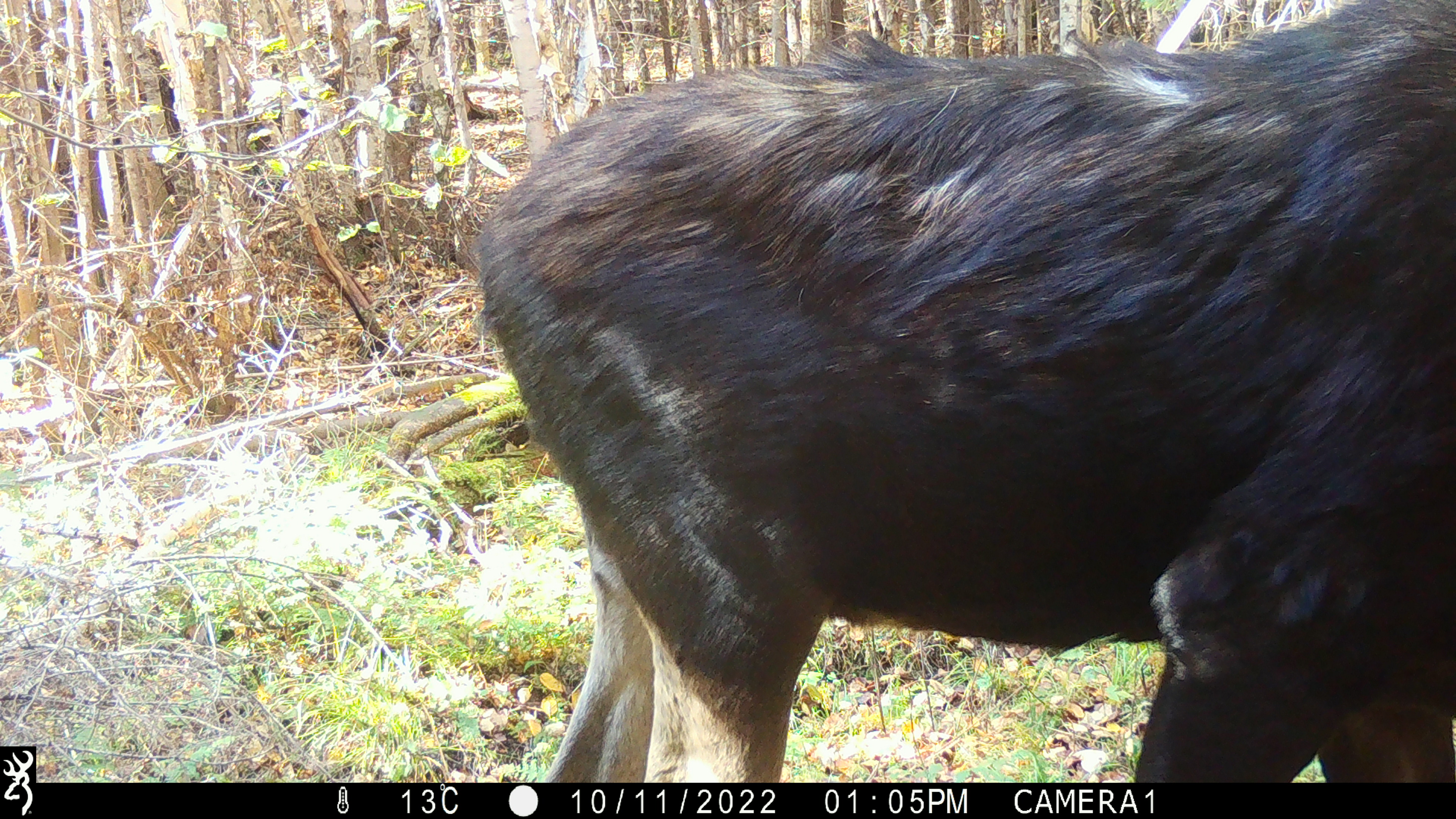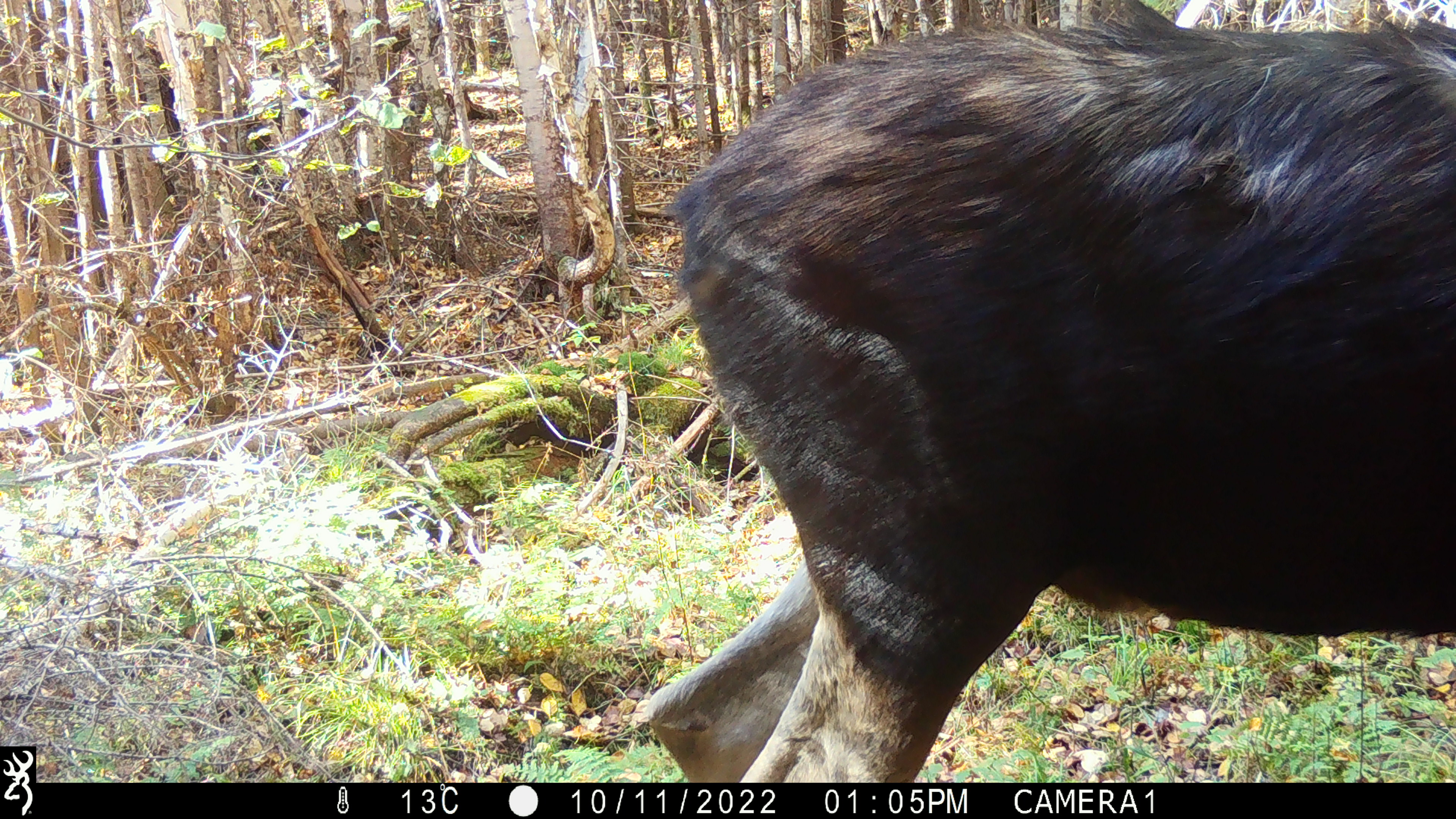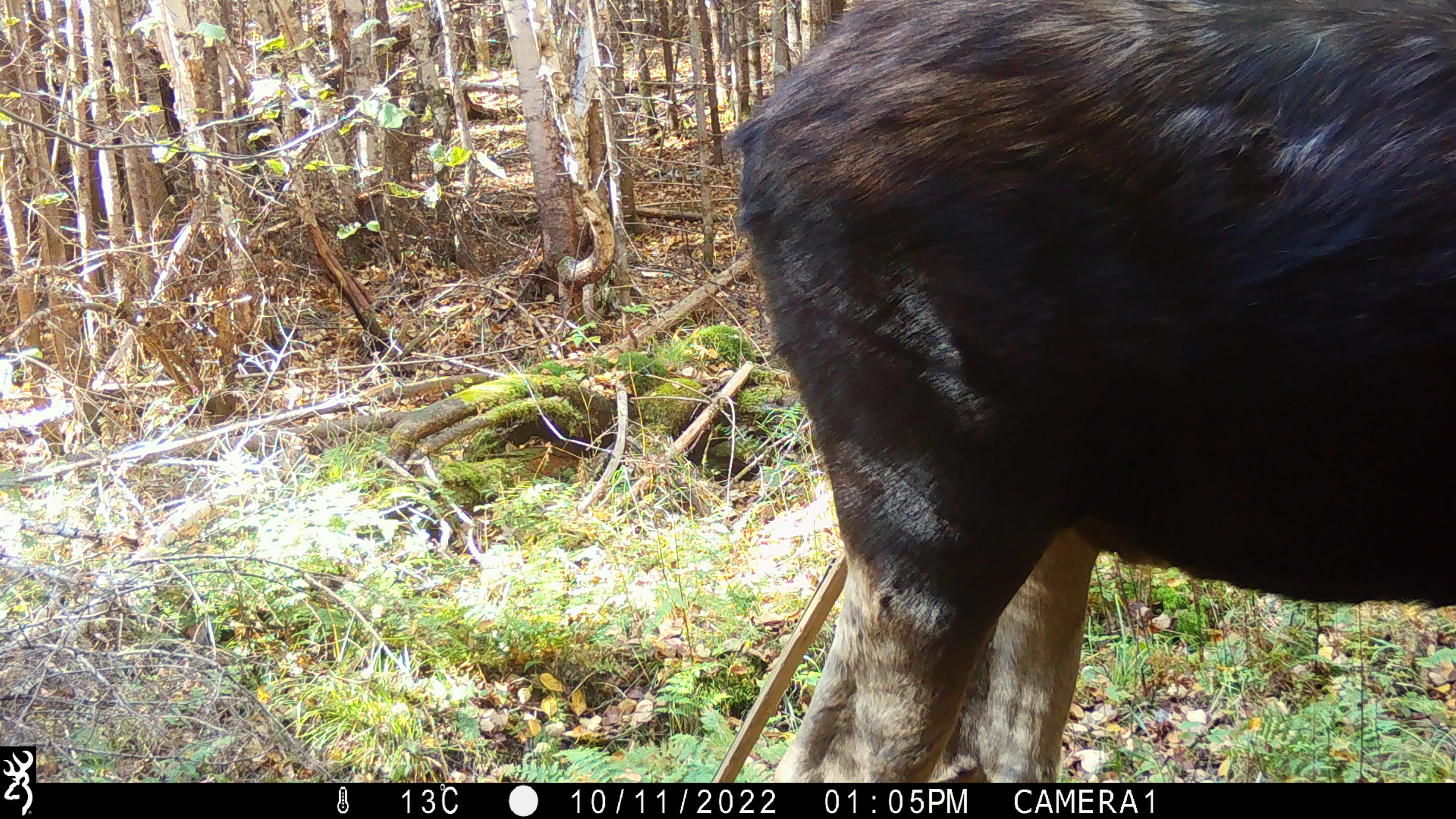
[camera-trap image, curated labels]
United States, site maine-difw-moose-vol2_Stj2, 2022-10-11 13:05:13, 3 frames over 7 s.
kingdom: Animalia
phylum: Chordata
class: Mammalia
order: Artiodactyla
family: Cervidae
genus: Alces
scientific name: Alces alces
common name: moose